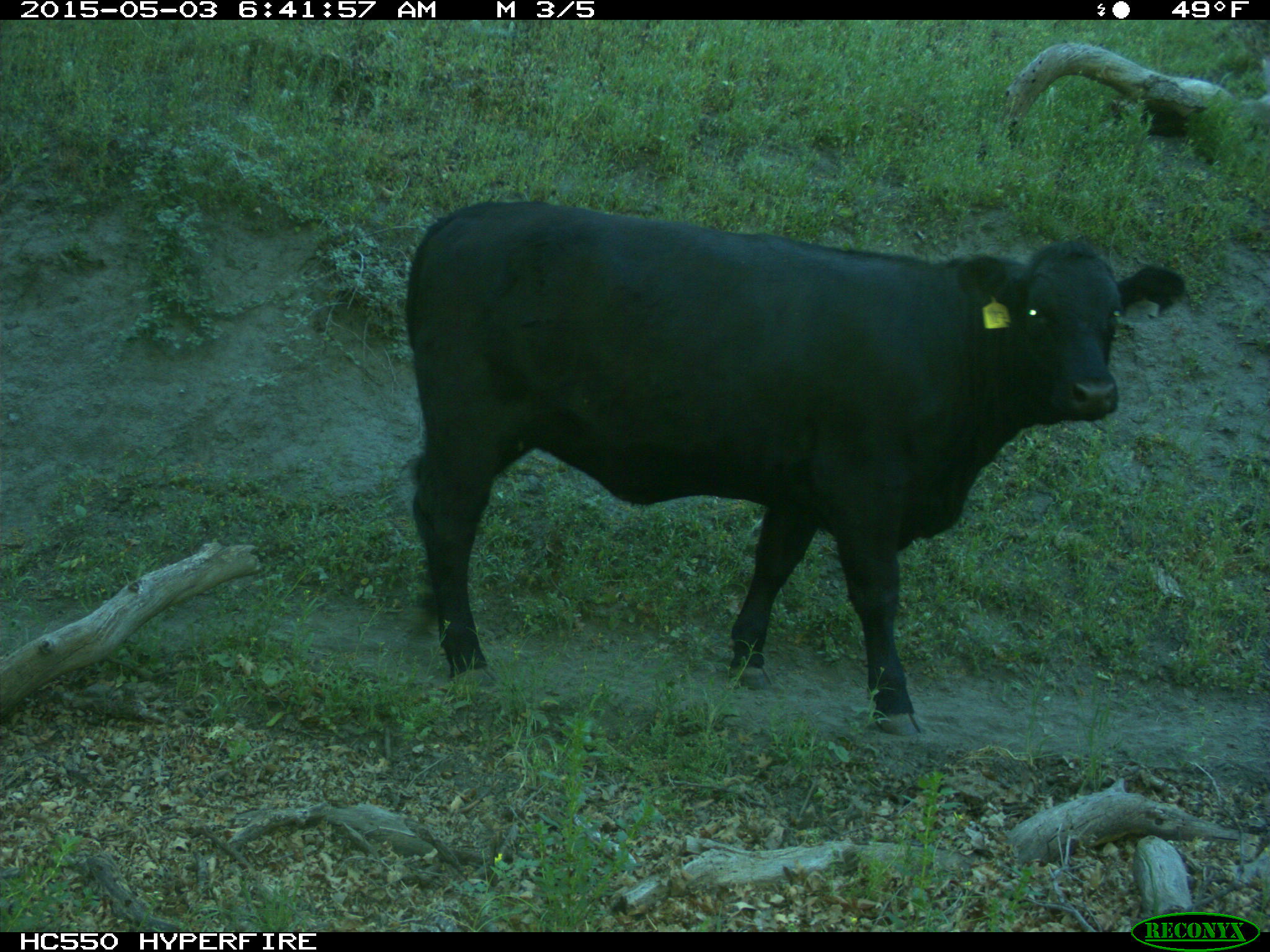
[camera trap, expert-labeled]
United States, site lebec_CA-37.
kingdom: Animalia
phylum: Chordata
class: Mammalia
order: Artiodactyla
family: Bovidae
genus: Bos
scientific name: Bos taurus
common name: domestic cow